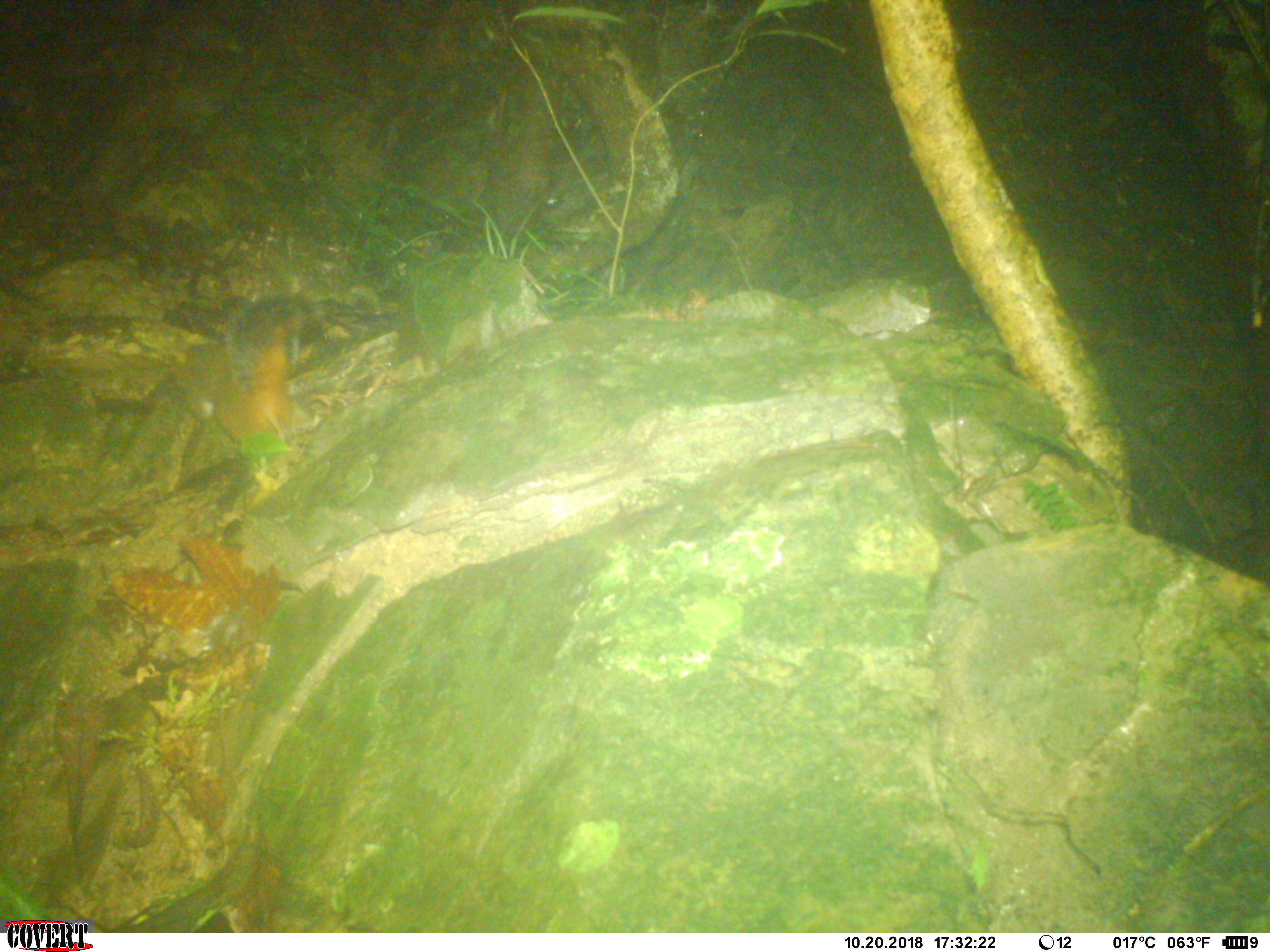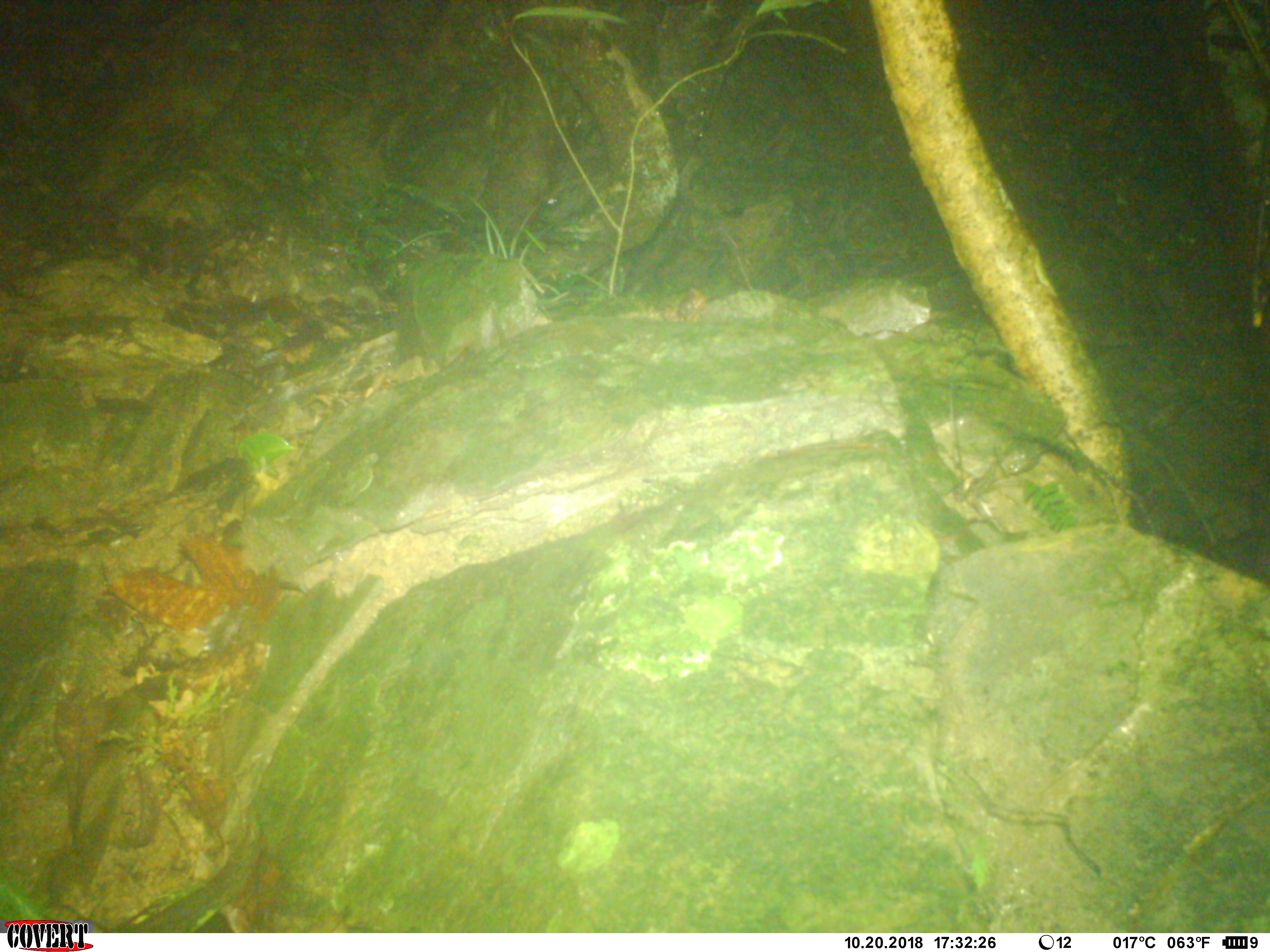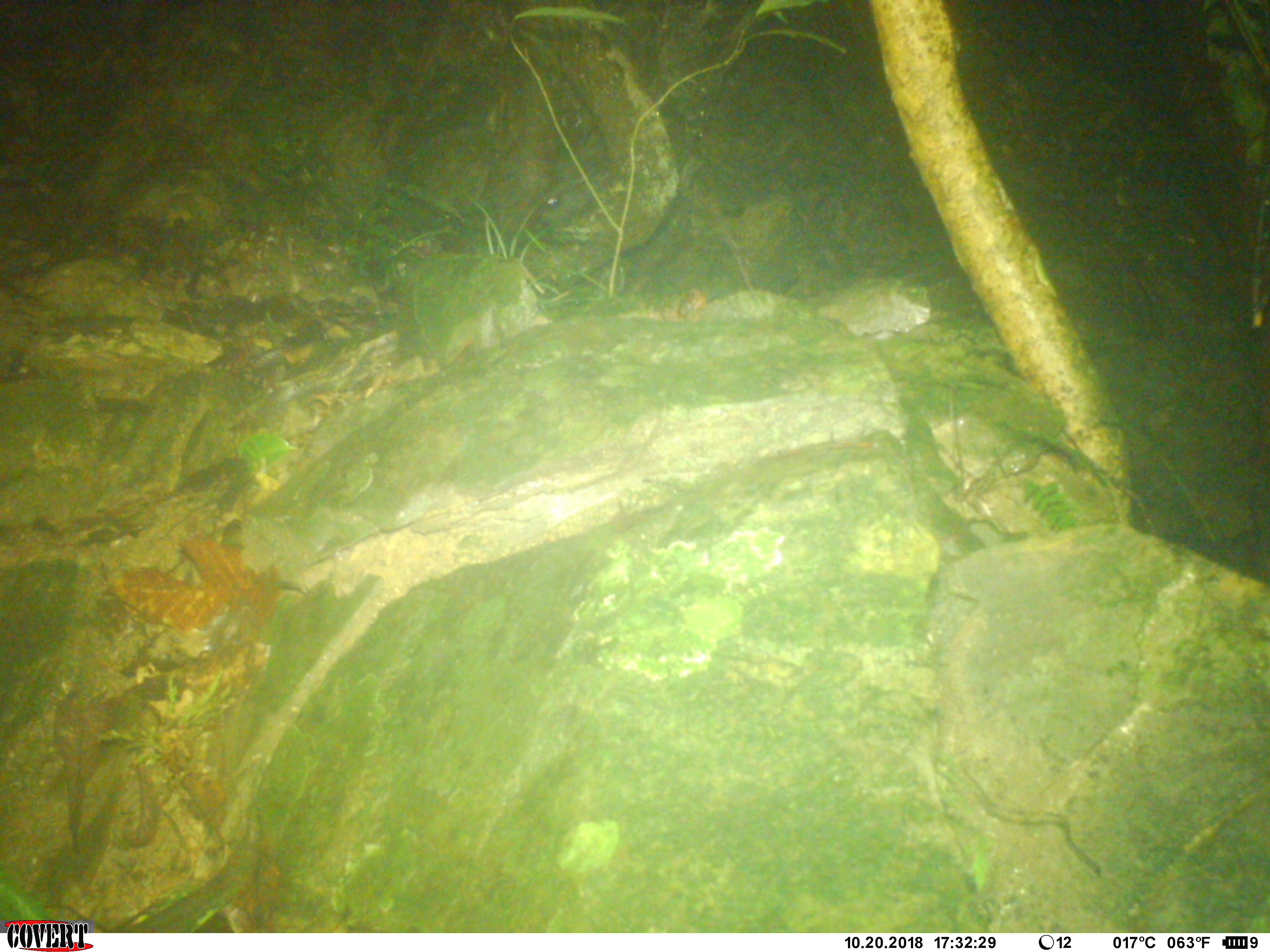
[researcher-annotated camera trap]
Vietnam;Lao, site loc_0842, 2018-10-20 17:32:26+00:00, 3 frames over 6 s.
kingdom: Animalia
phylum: Chordata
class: Mammalia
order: Rodentia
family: Sciuridae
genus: Dremomys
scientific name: Dremomys rufigenis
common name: red-cheeked squirrel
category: red cheeked squirrel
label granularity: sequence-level